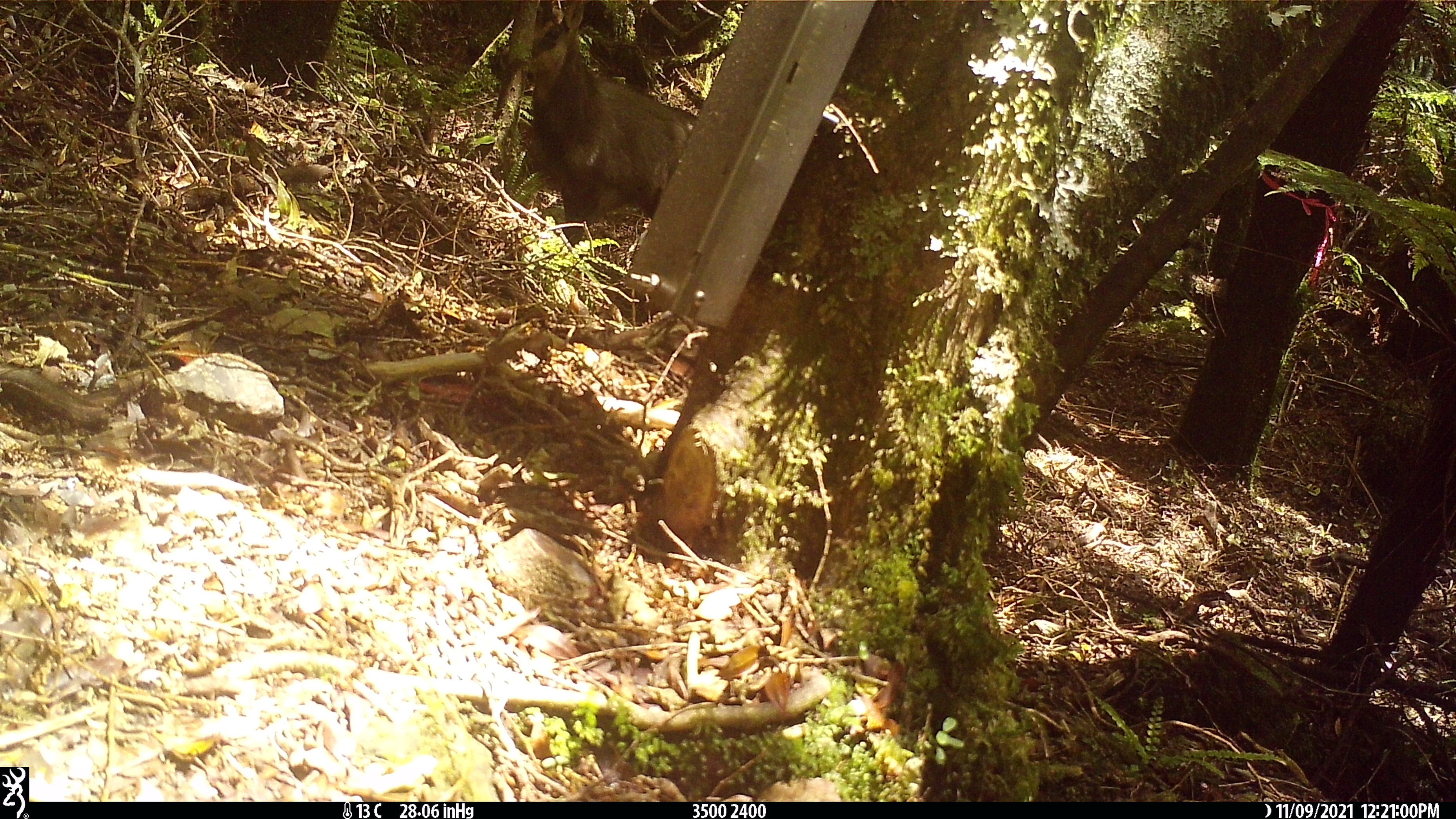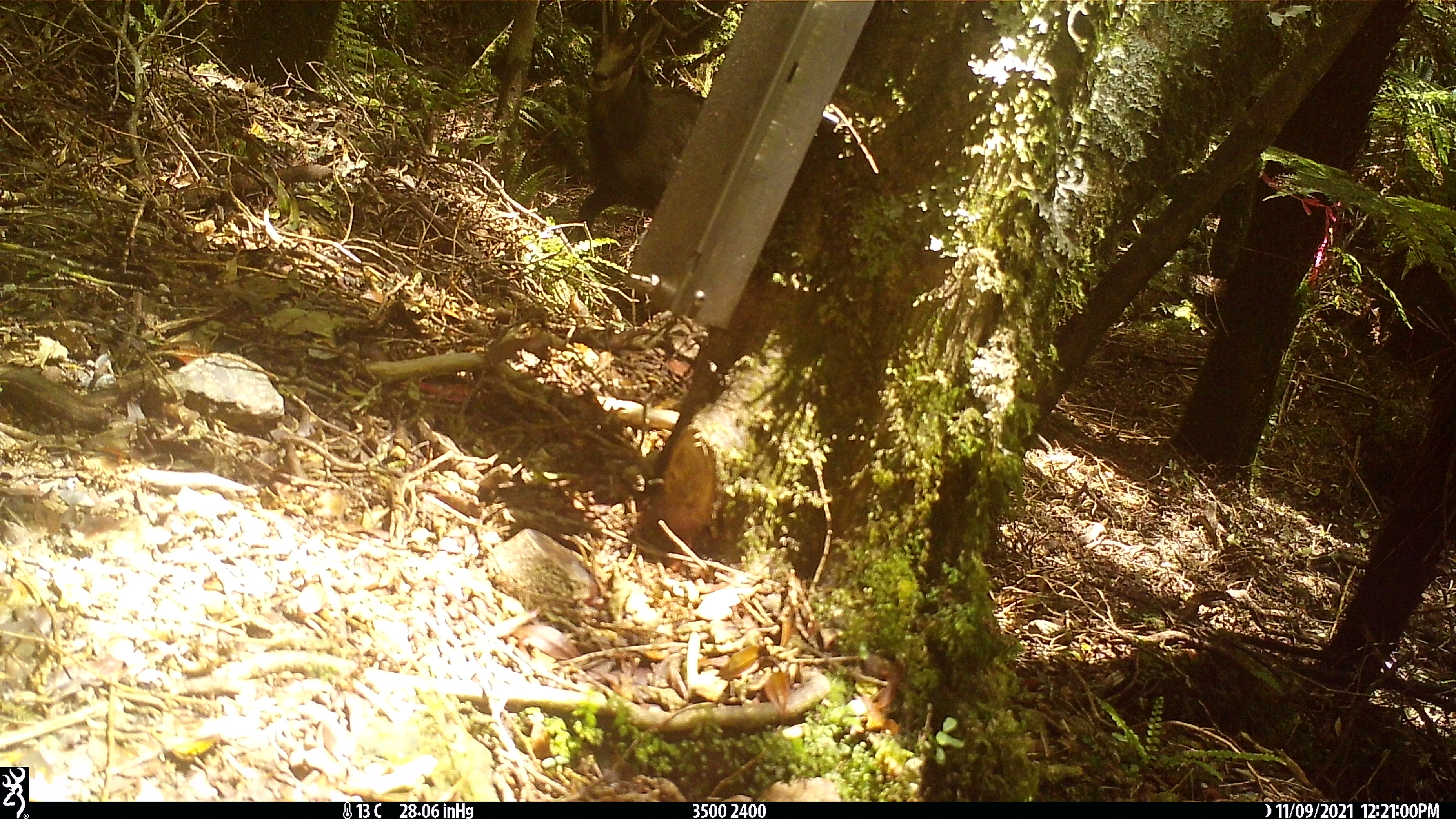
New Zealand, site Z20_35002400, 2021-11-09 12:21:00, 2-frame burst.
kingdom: Animalia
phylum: Chordata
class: Mammalia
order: Artiodactyla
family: Bovidae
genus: Rupicapra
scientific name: Rupicapra rupicapra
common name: alpine chamois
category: chamois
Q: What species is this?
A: Chamois (alpine chamois) (Rupicapra rupicapra).